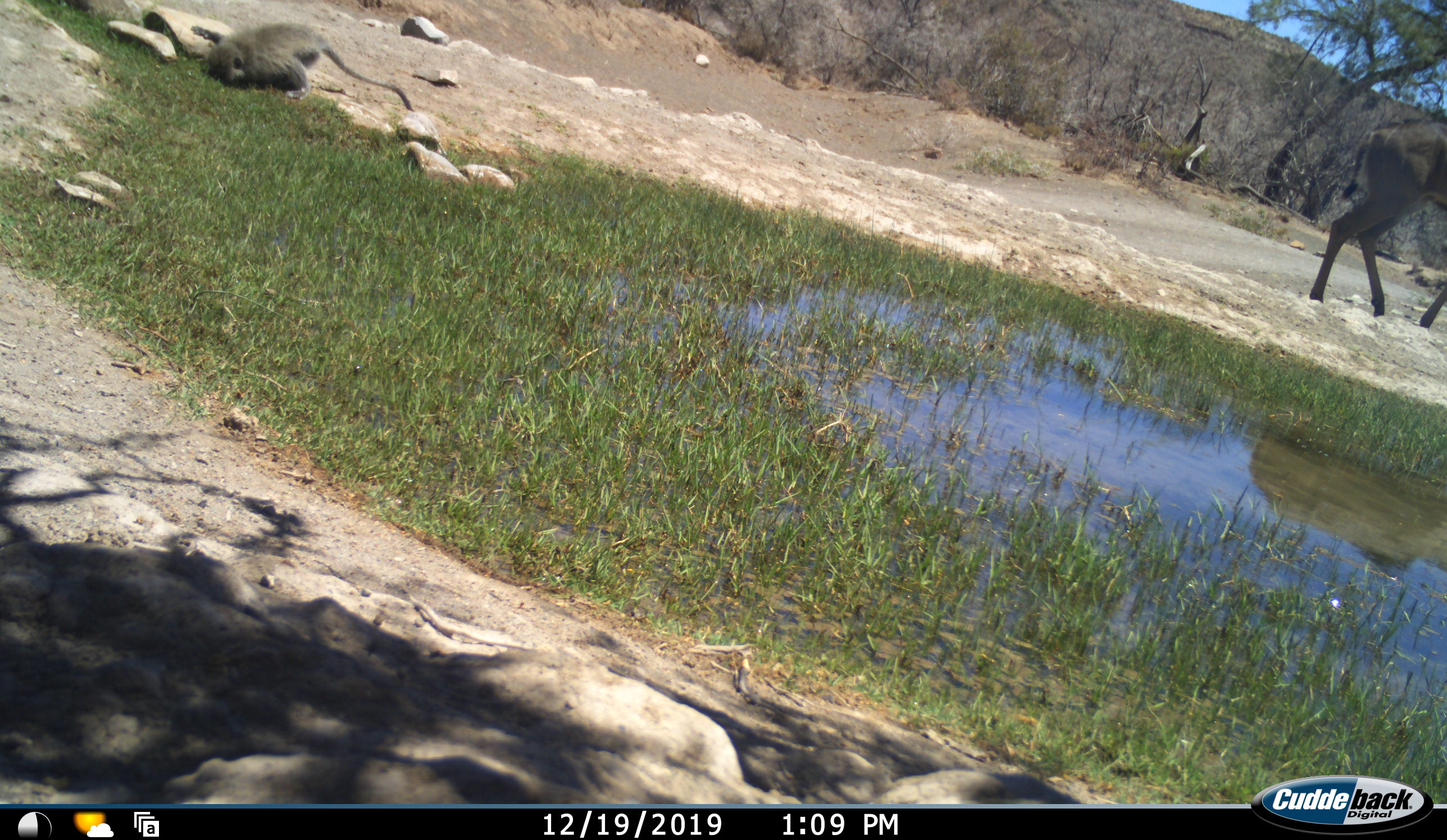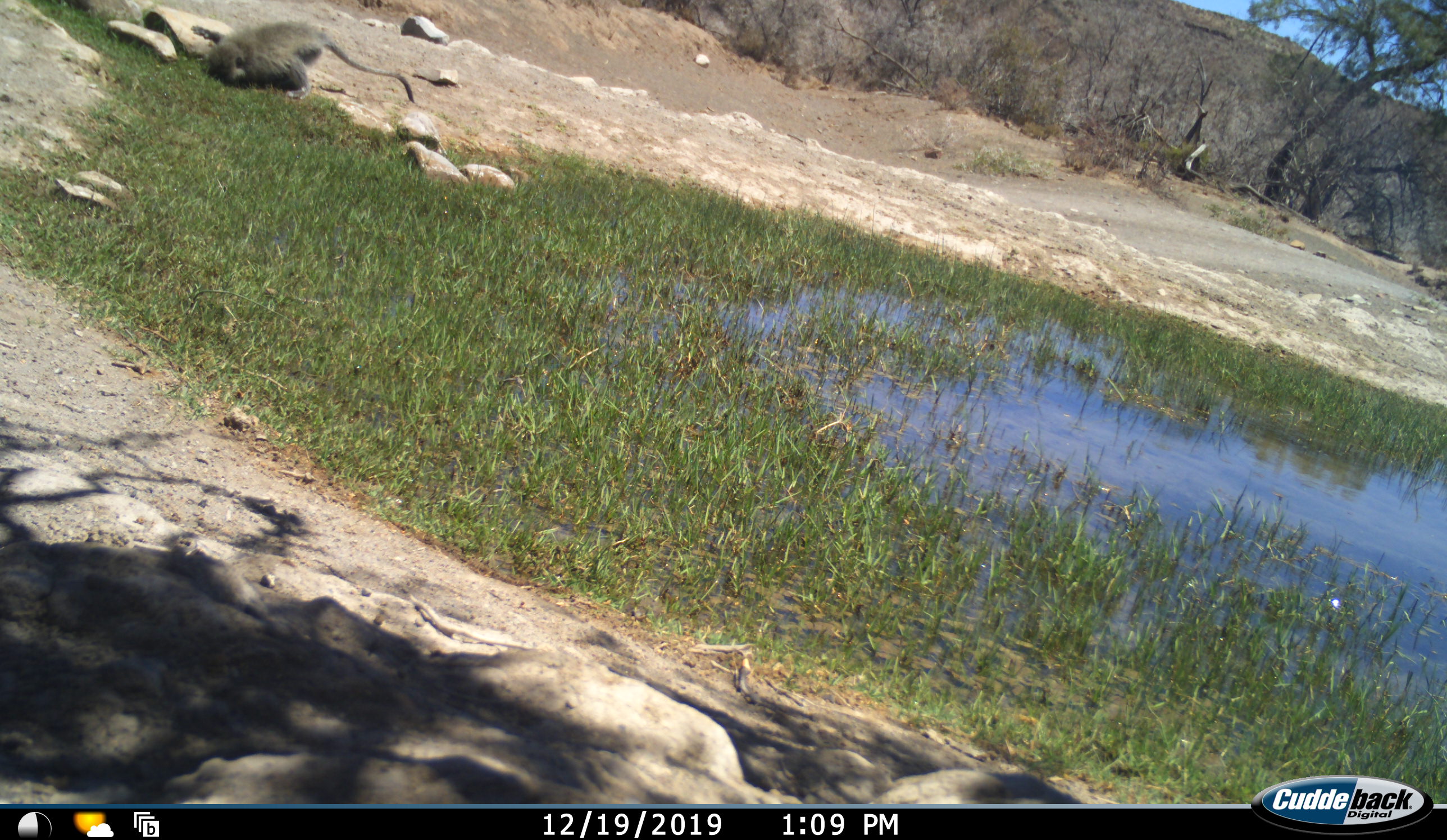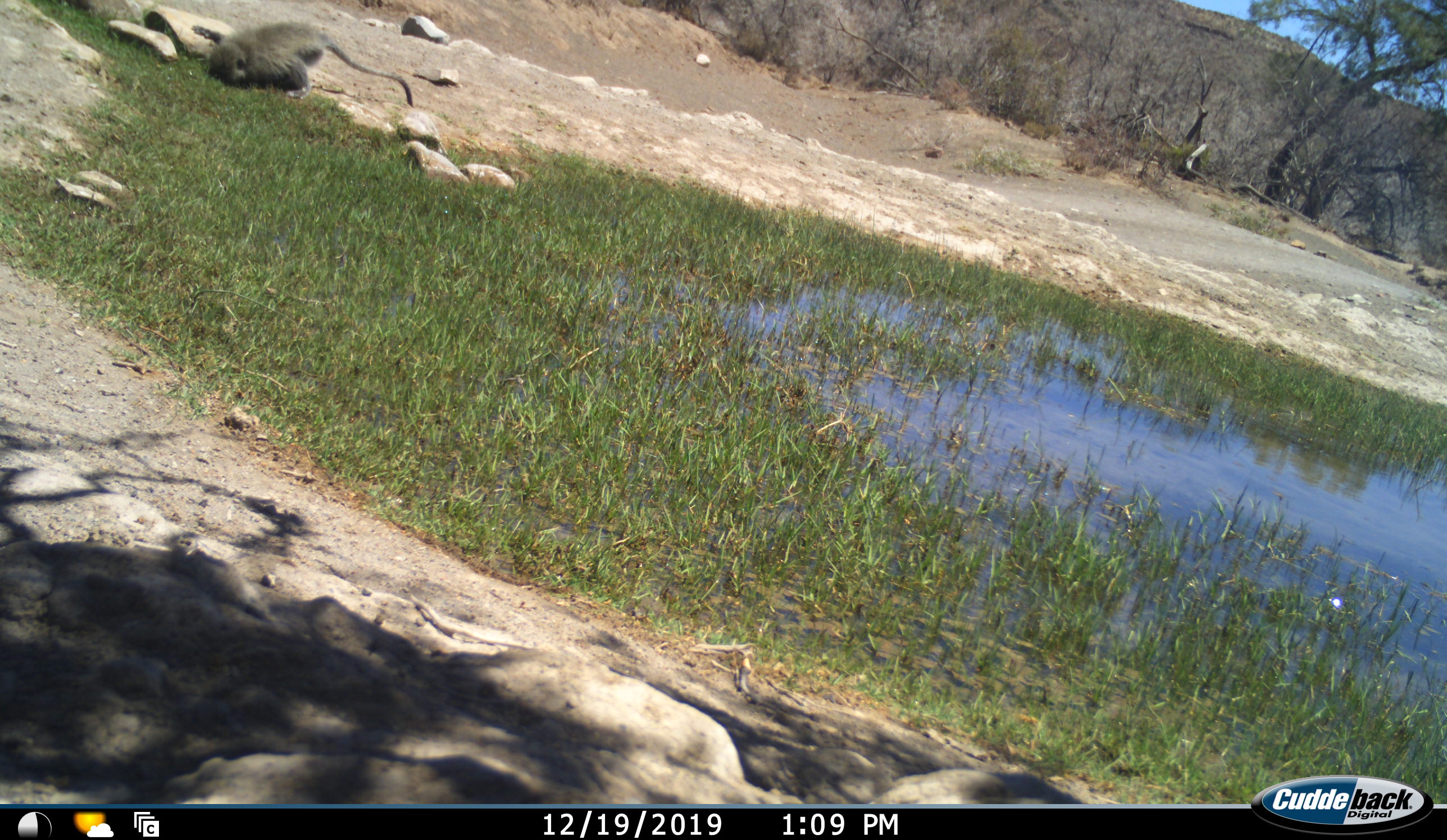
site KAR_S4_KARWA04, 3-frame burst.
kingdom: Animalia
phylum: Chordata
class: Mammalia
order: Artiodactyla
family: Bovidae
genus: Tragelaphus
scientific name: Tragelaphus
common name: kudu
Kudu (Tragelaphus), count 1. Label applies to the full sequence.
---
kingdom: Animalia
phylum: Chordata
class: Mammalia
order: Primates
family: Cercopithecidae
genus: Chlorocebus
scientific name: Chlorocebus pygerythrus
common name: vervet monkey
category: monkeyvervet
Monkeyvervet (vervet monkey) (Chlorocebus pygerythrus), count 1. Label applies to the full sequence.